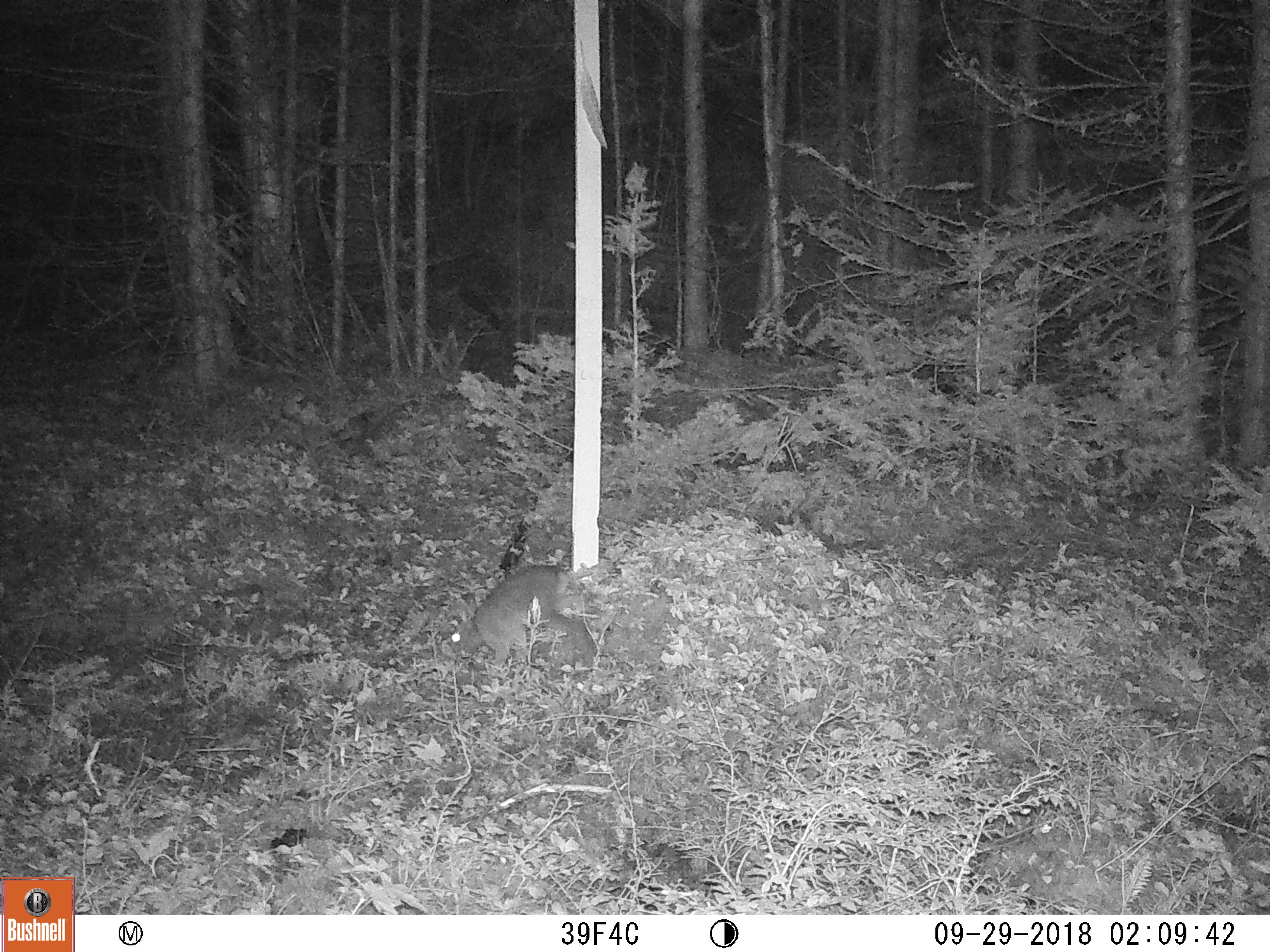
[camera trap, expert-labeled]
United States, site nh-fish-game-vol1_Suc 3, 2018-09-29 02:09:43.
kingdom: Animalia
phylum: Chordata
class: Mammalia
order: Lagomorpha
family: Leporidae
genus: Lepus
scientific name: Lepus americanus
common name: snowshoe hare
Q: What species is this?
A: Snowshoe hare (Lepus americanus).